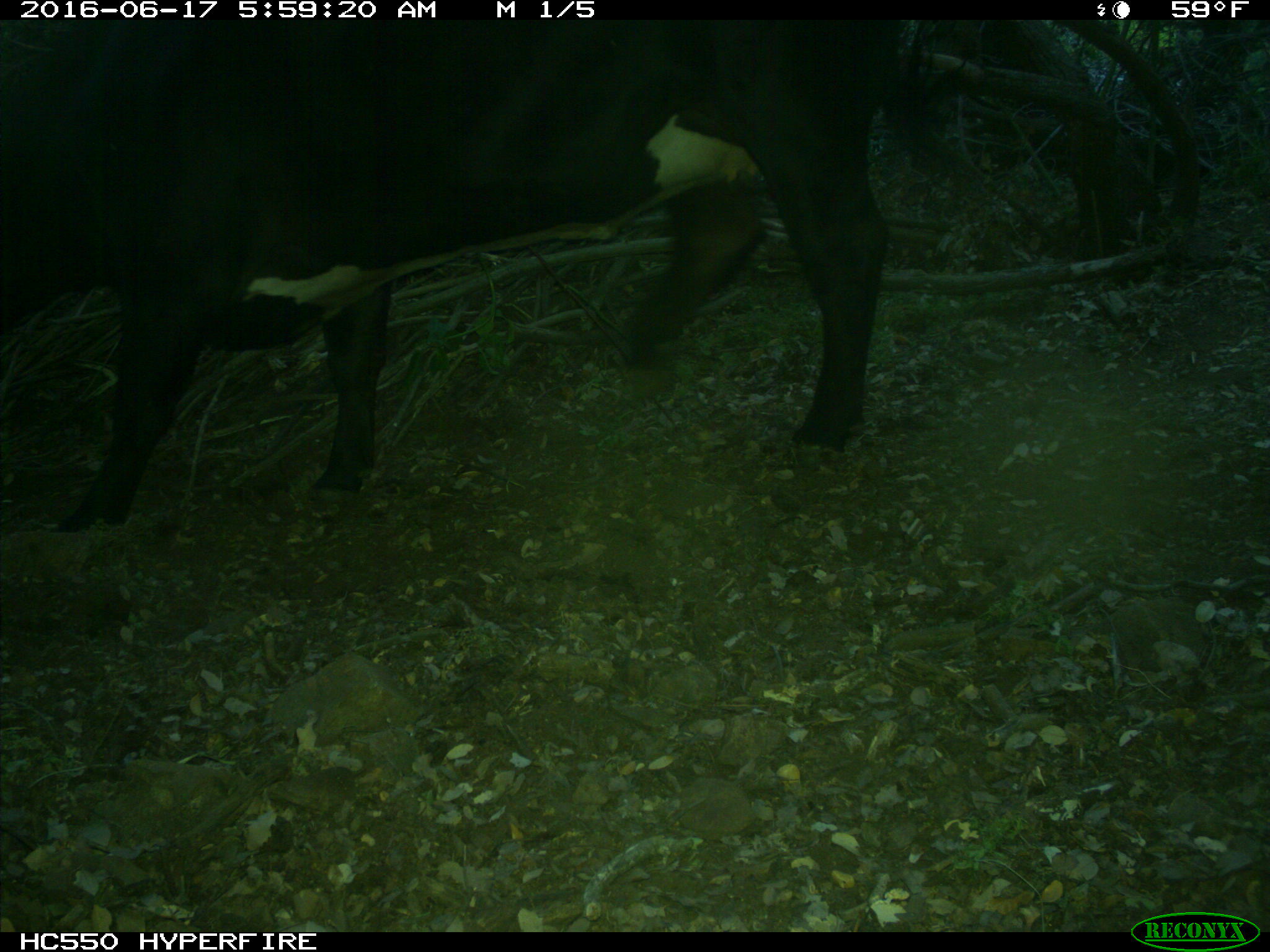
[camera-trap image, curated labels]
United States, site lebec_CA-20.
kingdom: Animalia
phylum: Chordata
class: Mammalia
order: Artiodactyla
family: Bovidae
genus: Bos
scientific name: Bos taurus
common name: domestic cow